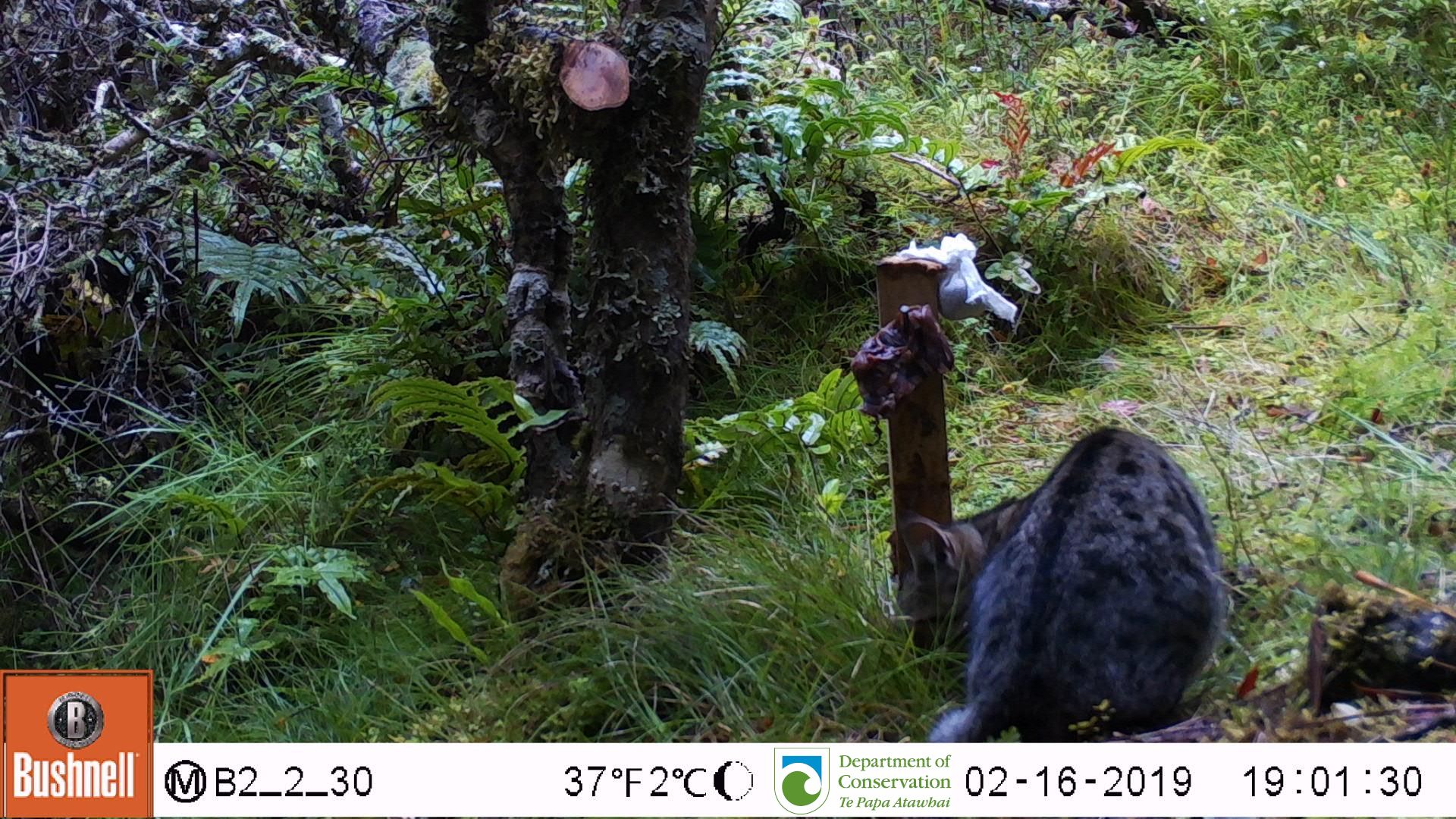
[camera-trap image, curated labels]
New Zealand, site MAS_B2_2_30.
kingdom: Animalia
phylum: Chordata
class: Mammalia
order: Carnivora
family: Felidae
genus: Felis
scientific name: Felis catus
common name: domestic cat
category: cat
Cat (domestic cat) (Felis catus).